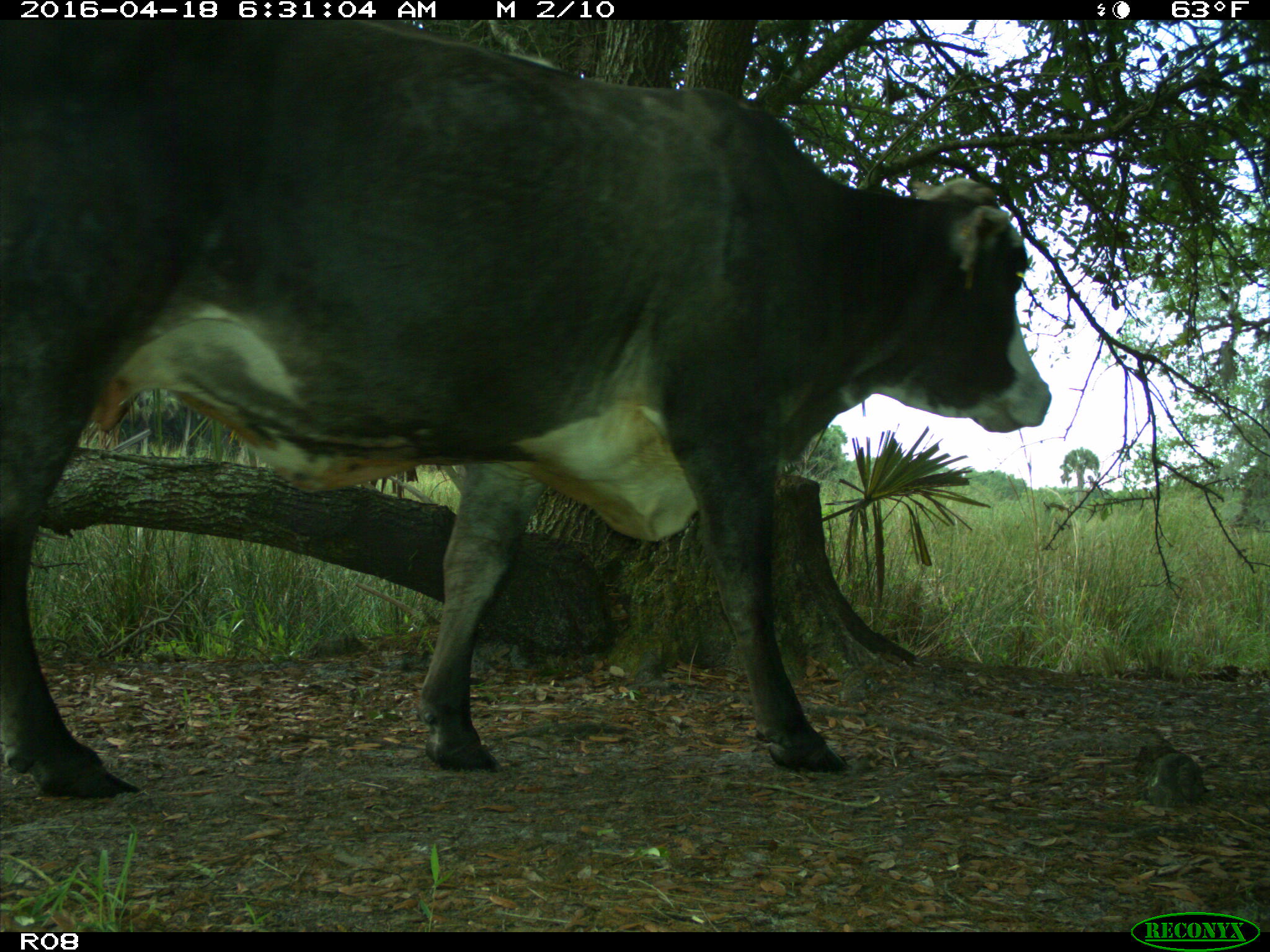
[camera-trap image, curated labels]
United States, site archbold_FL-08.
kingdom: Animalia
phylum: Chordata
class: Mammalia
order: Artiodactyla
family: Bovidae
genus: Bos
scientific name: Bos taurus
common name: domestic cow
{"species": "Bos taurus (domestic cow)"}